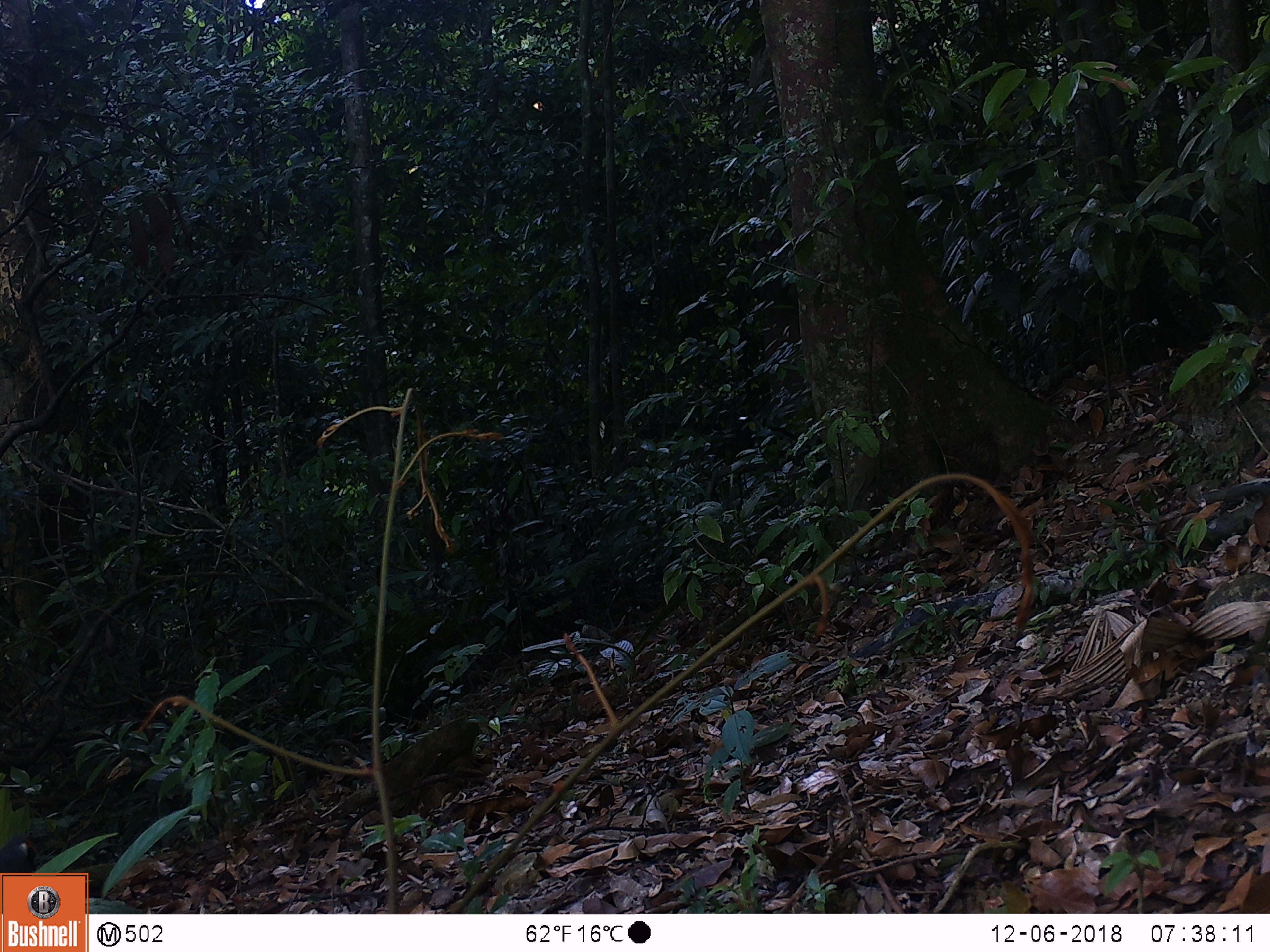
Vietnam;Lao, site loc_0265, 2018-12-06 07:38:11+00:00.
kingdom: Animalia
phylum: Chordata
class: Aves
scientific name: Aves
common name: bird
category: unidentified bird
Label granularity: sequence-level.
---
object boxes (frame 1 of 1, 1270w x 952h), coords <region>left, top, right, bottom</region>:
unidentified bird: <region>1, 838, 42, 921</region>